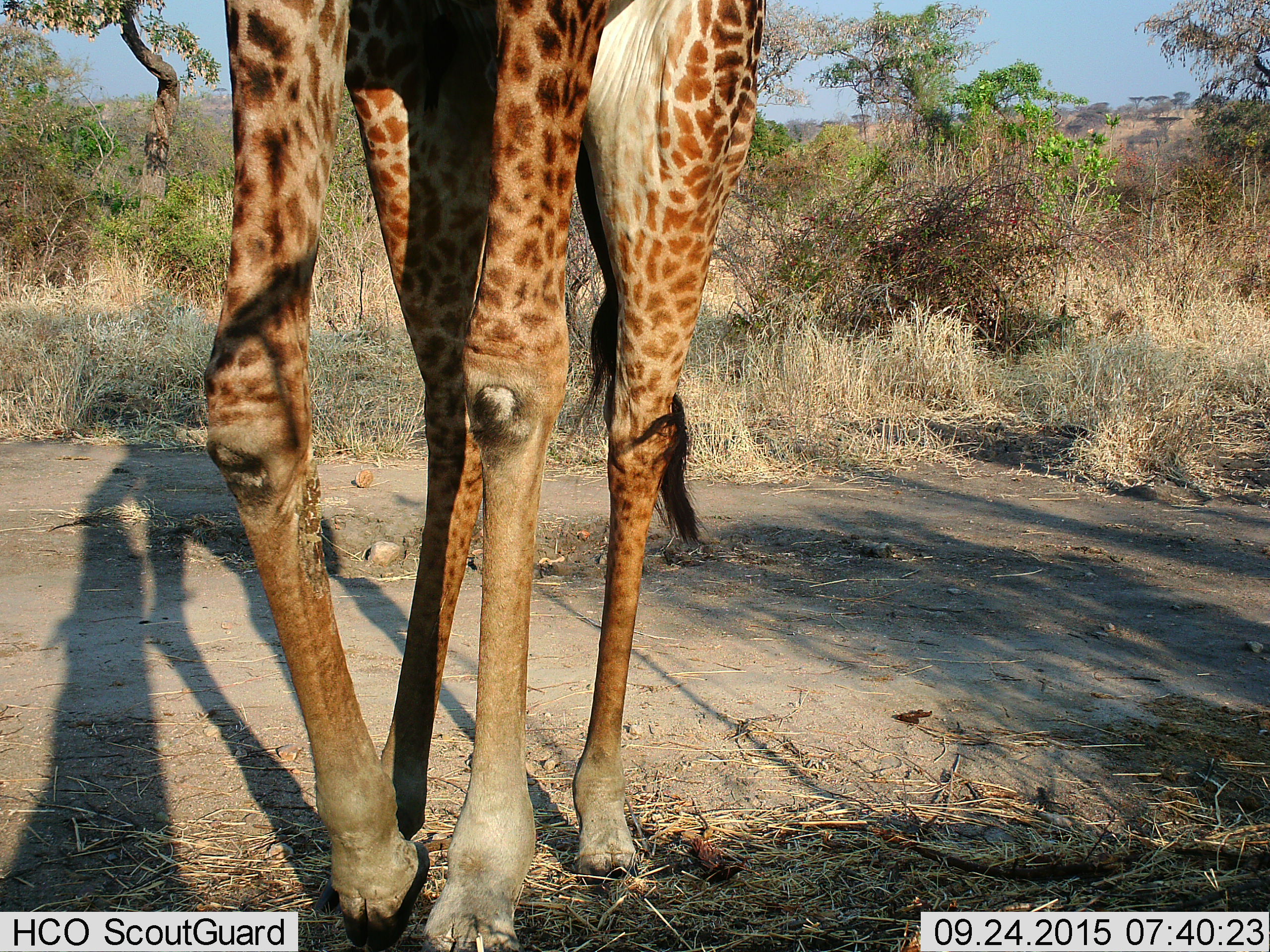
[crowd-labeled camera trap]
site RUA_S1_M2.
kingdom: Animalia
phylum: Chordata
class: Mammalia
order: Artiodactyla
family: Giraffidae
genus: Giraffa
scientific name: Giraffa camelopardalis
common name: giraffe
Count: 1.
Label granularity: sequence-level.